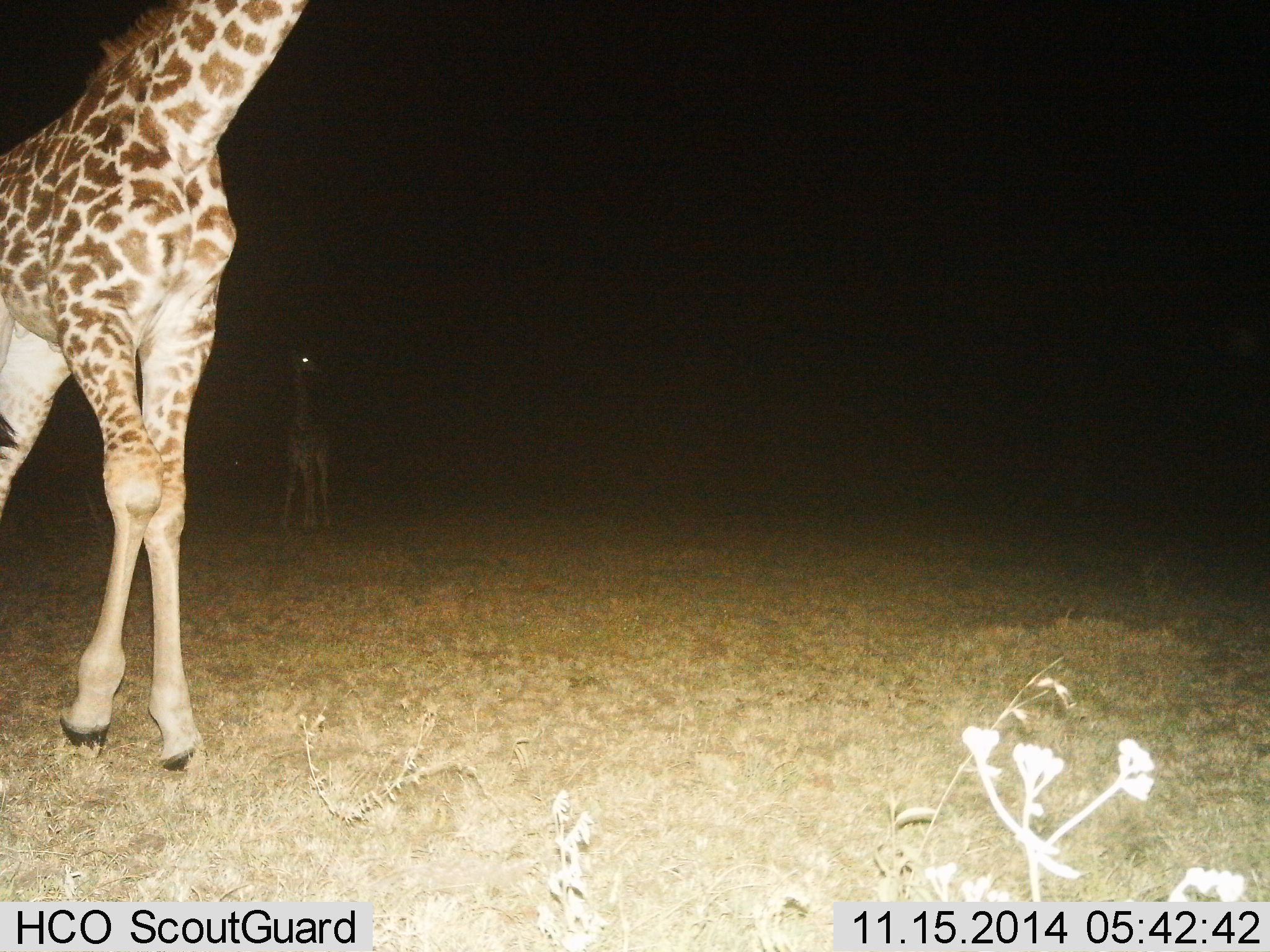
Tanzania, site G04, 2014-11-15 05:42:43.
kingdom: Animalia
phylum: Chordata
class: Mammalia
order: Artiodactyla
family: Giraffidae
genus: Giraffa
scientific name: Giraffa camelopardalis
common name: giraffe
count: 2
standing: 50%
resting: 0%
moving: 60%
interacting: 0%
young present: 30%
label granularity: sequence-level